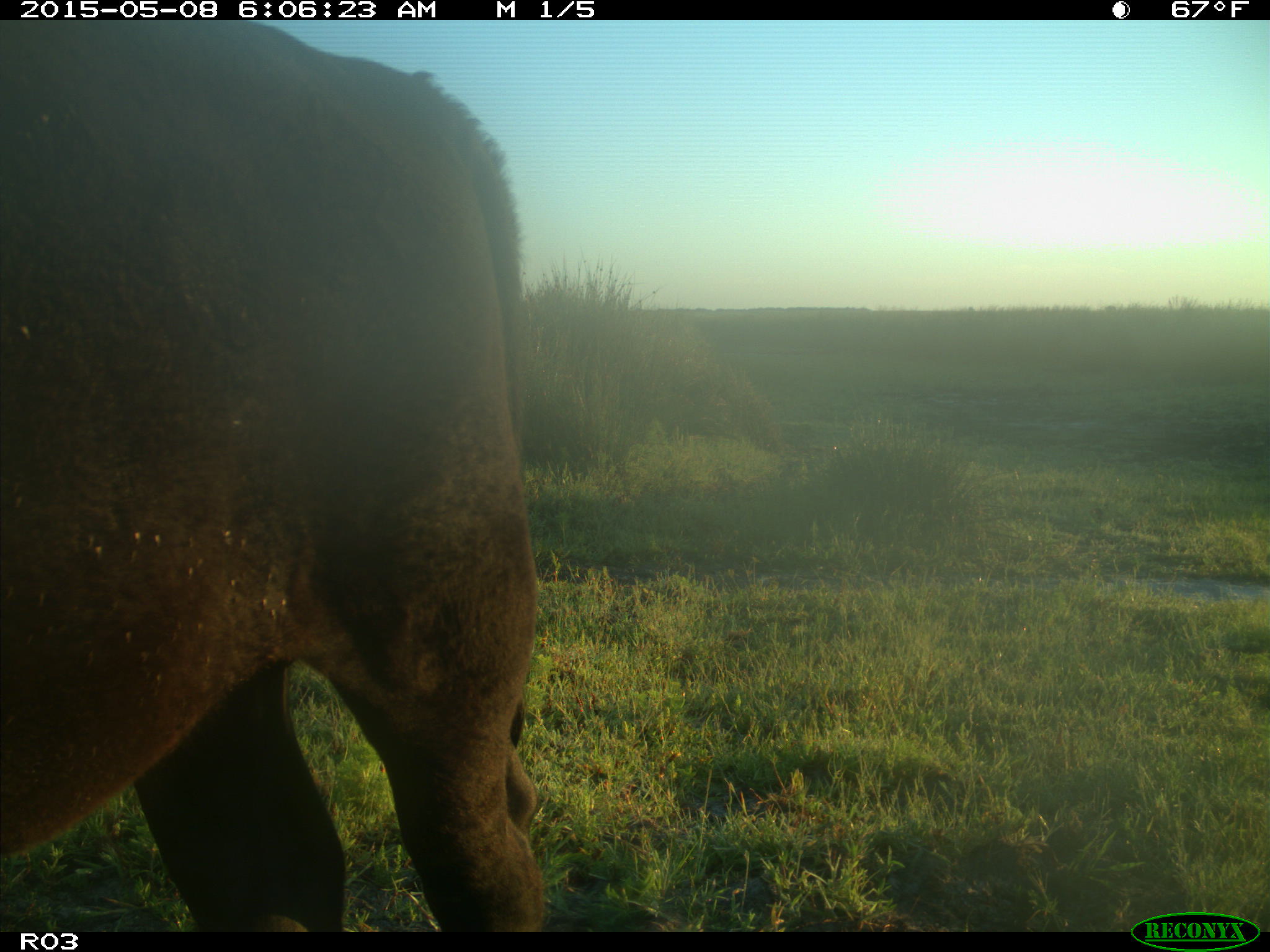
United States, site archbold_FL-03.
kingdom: Animalia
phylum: Chordata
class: Mammalia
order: Artiodactyla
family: Bovidae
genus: Bos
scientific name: Bos taurus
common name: domestic cow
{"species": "Bos taurus (domestic cow)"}